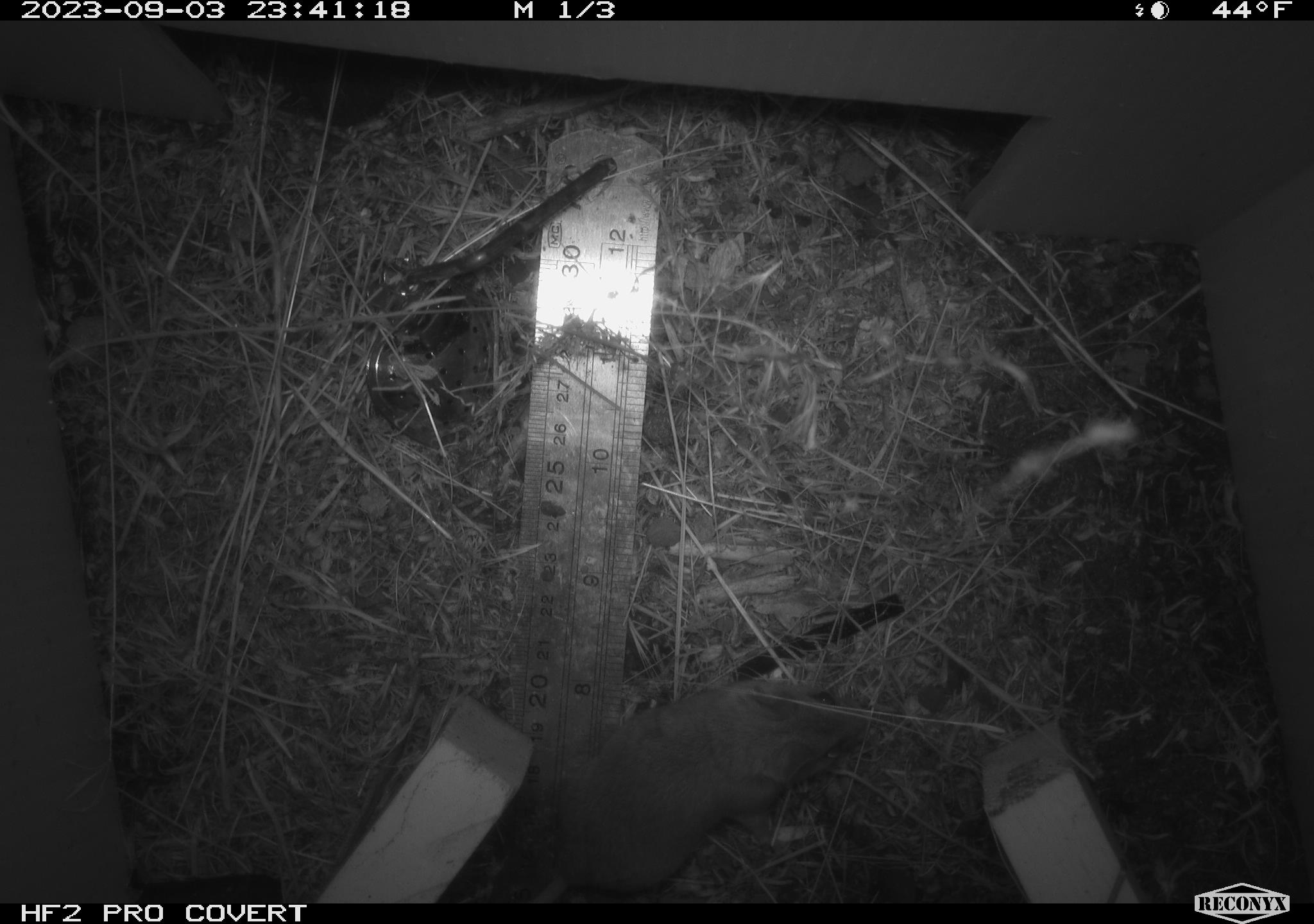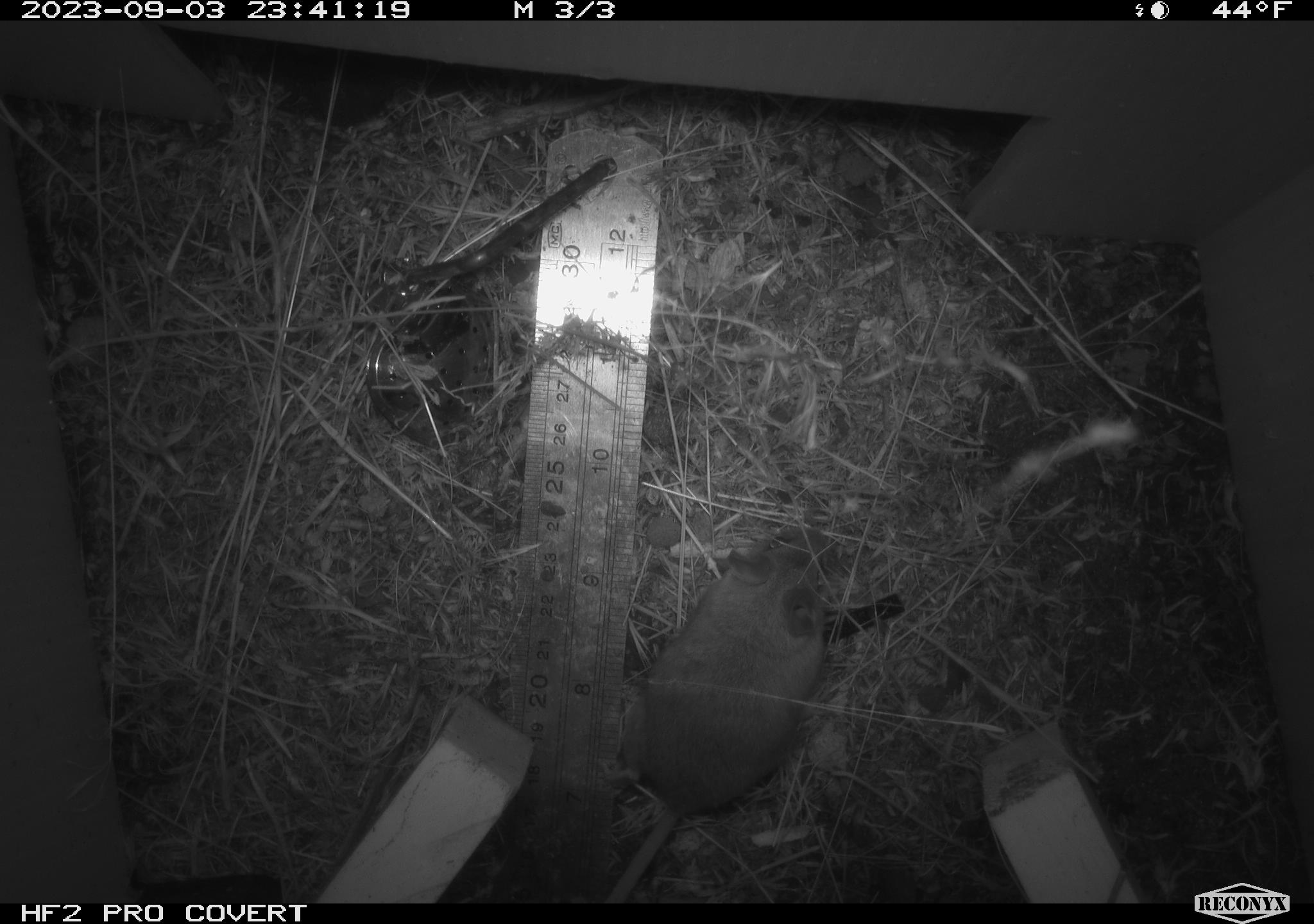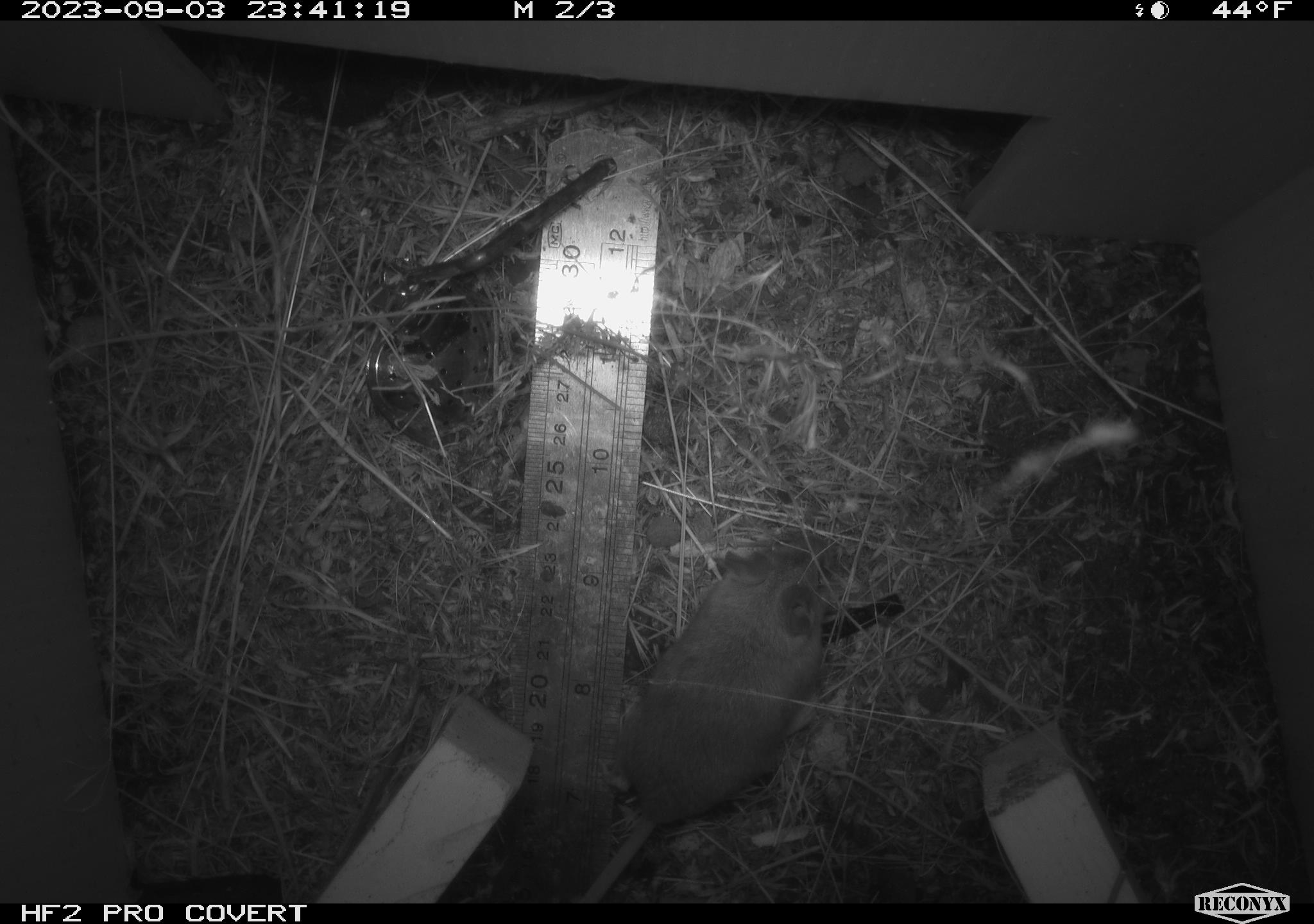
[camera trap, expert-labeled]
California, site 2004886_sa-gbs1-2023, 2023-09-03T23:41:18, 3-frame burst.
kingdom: Animalia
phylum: Chordata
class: Mammalia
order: Rodentia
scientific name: Rodentia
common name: mouse species